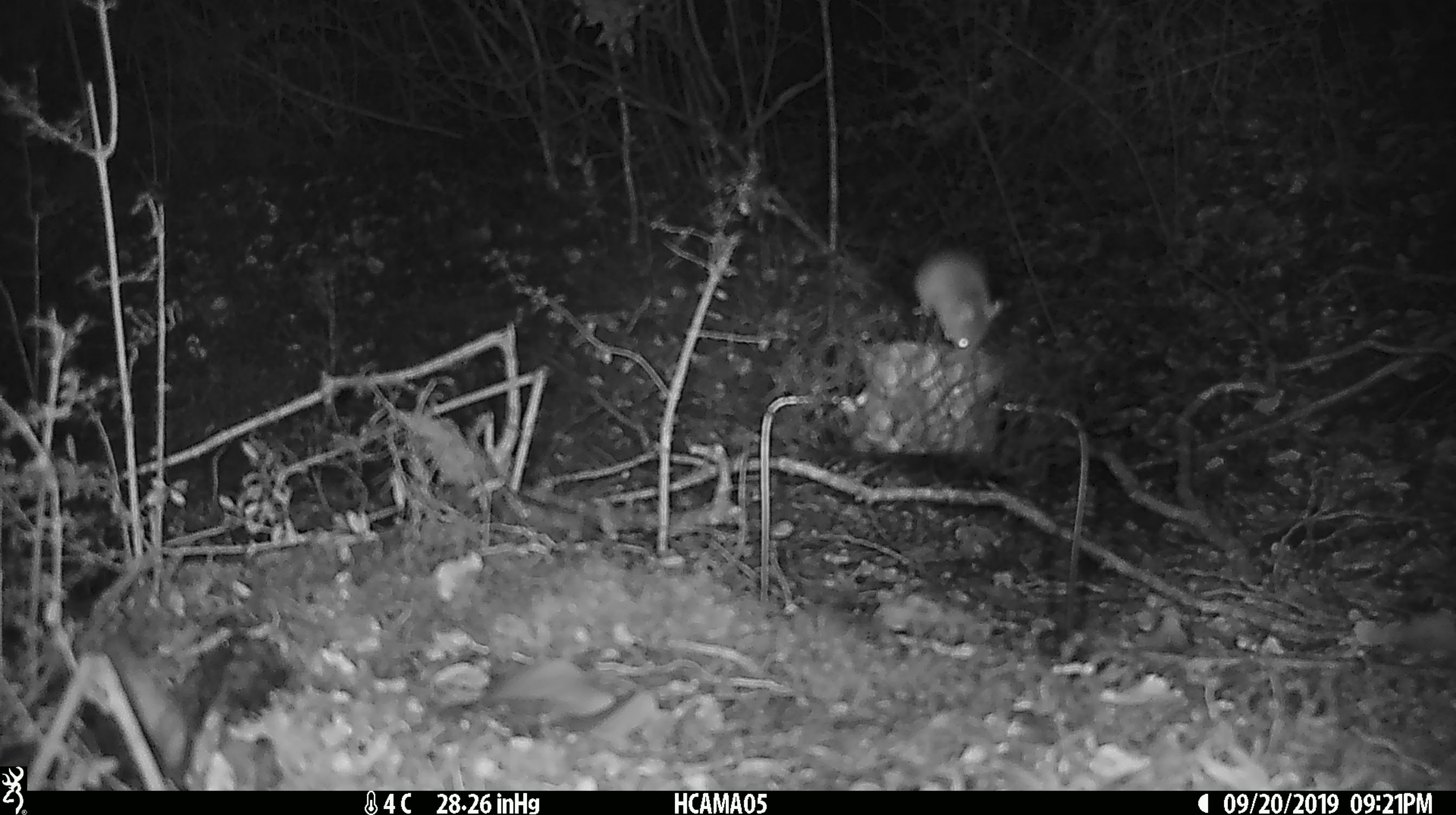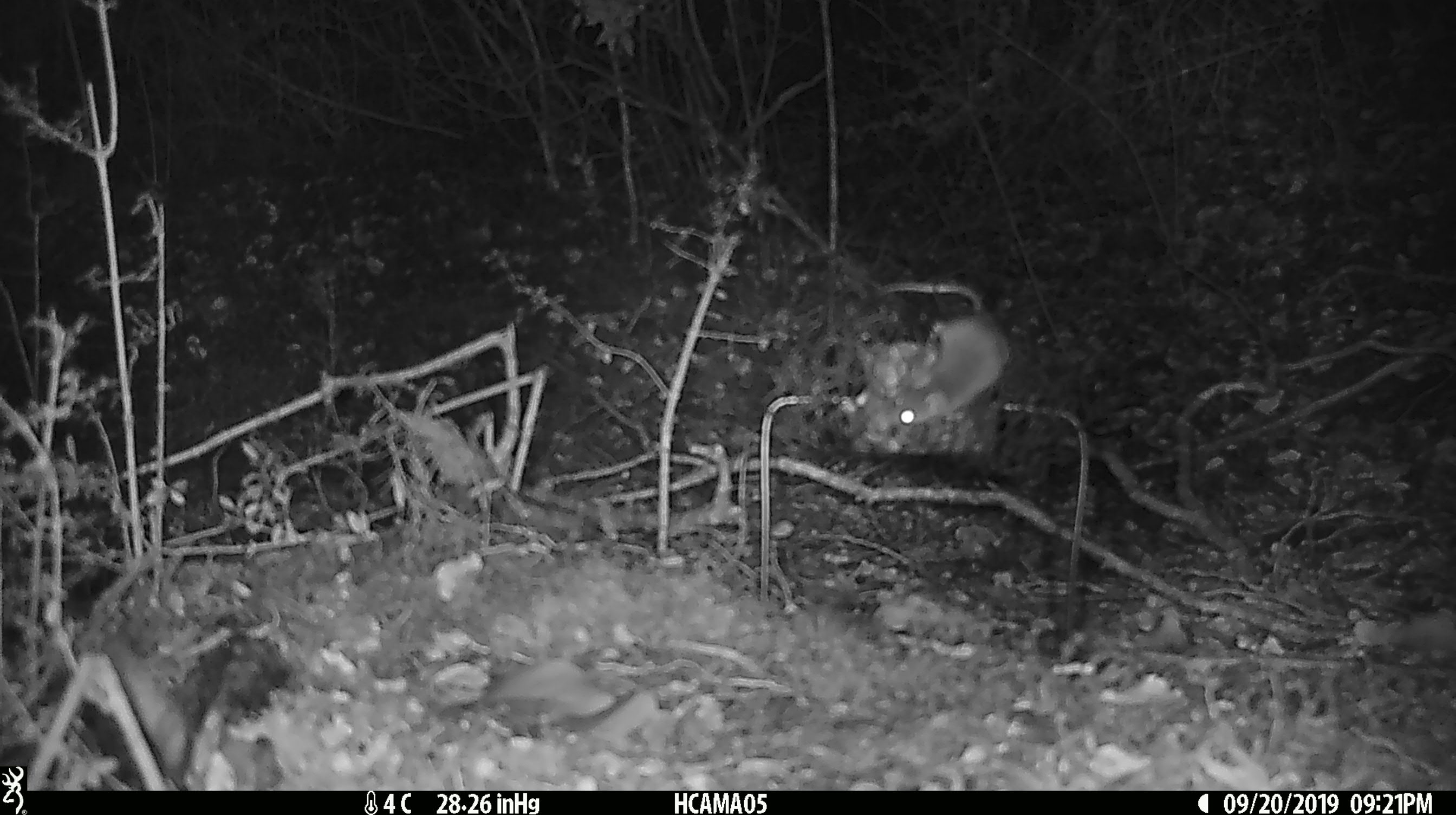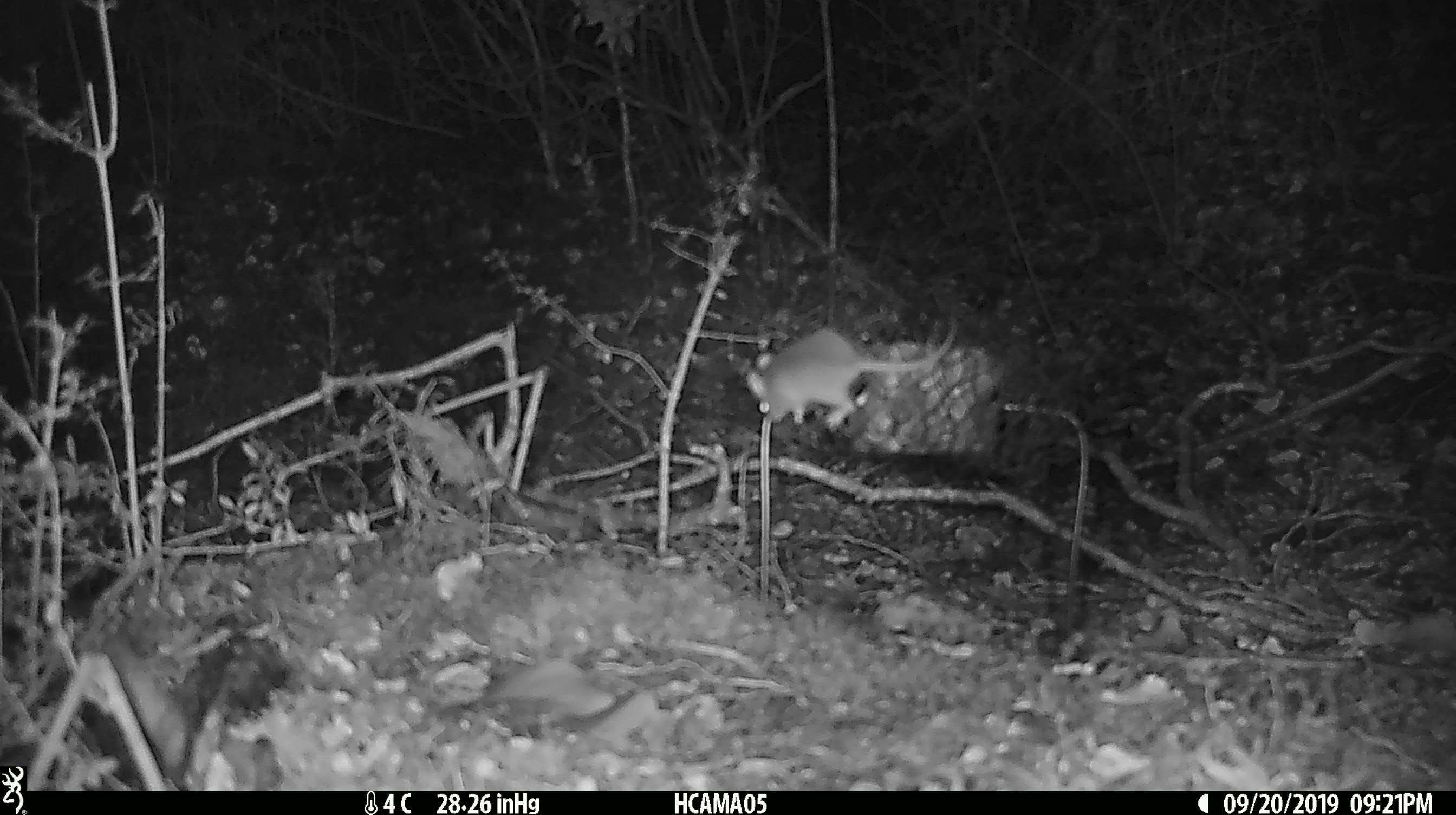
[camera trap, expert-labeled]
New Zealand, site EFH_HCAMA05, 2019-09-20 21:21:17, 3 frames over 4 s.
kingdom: Animalia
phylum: Chordata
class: Mammalia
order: Rodentia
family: Muridae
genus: Mus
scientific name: Mus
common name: mouse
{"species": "mouse (Mus)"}